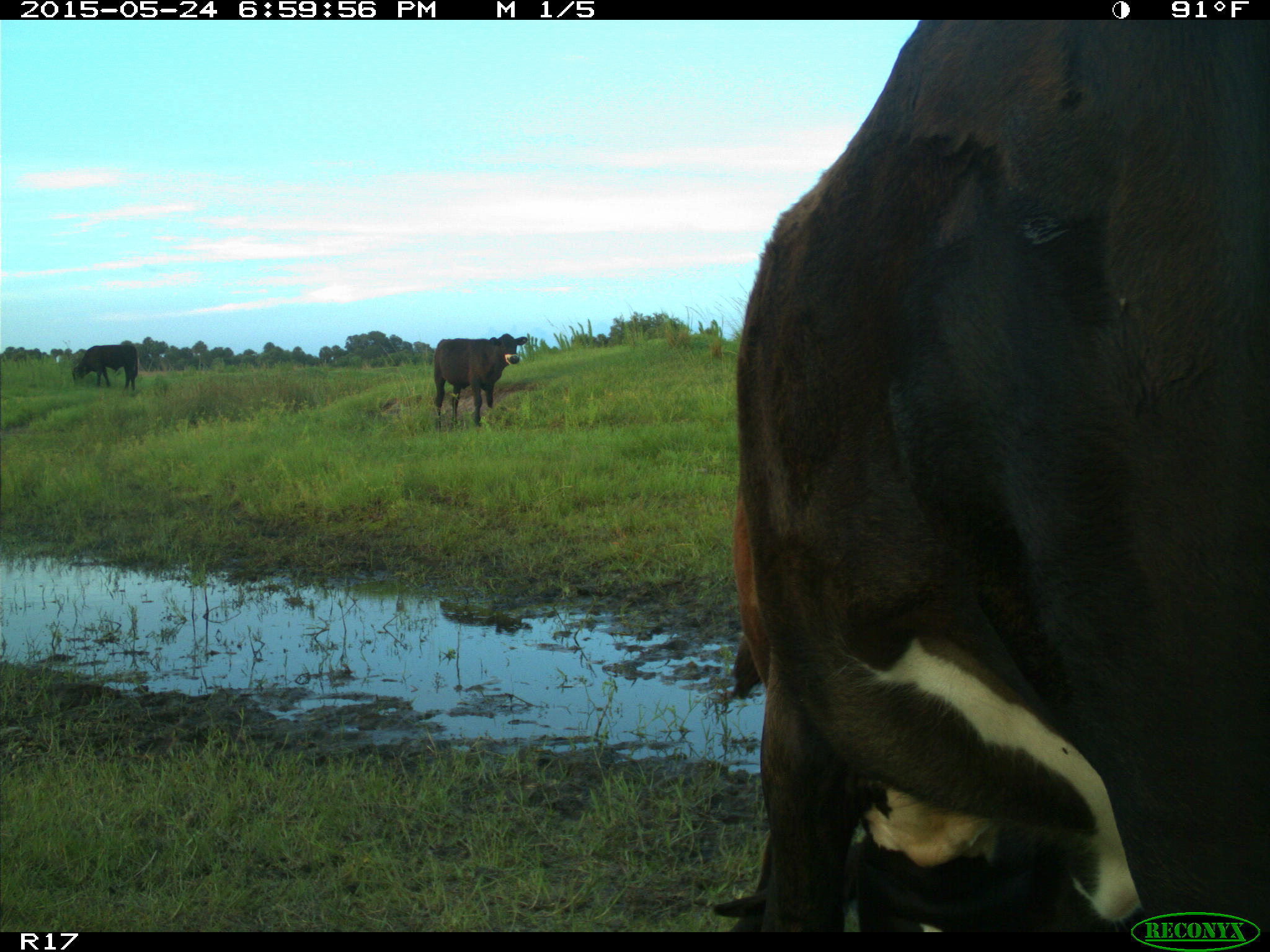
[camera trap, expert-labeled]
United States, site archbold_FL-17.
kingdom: Animalia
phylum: Chordata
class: Mammalia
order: Artiodactyla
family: Bovidae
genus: Bos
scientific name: Bos taurus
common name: domestic cow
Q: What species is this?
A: Bos taurus (domestic cow).